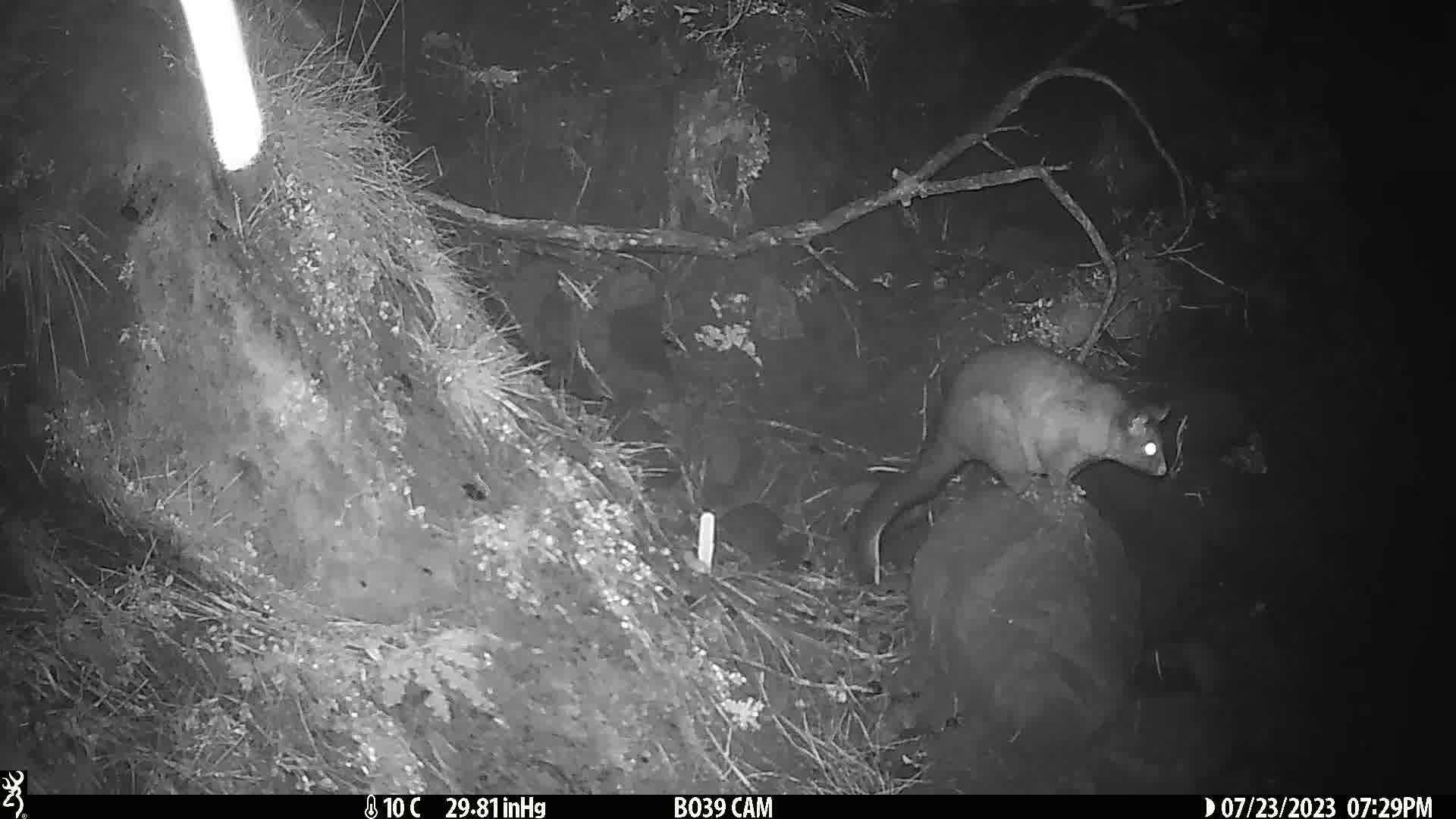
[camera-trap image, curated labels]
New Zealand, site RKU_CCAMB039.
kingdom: Animalia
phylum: Chordata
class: Mammalia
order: Diprotodontia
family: Phalangeridae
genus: Trichosurus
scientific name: Trichosurus vulpecula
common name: common brushtail possum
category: possum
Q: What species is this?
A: Possum (common brushtail possum) (Trichosurus vulpecula).